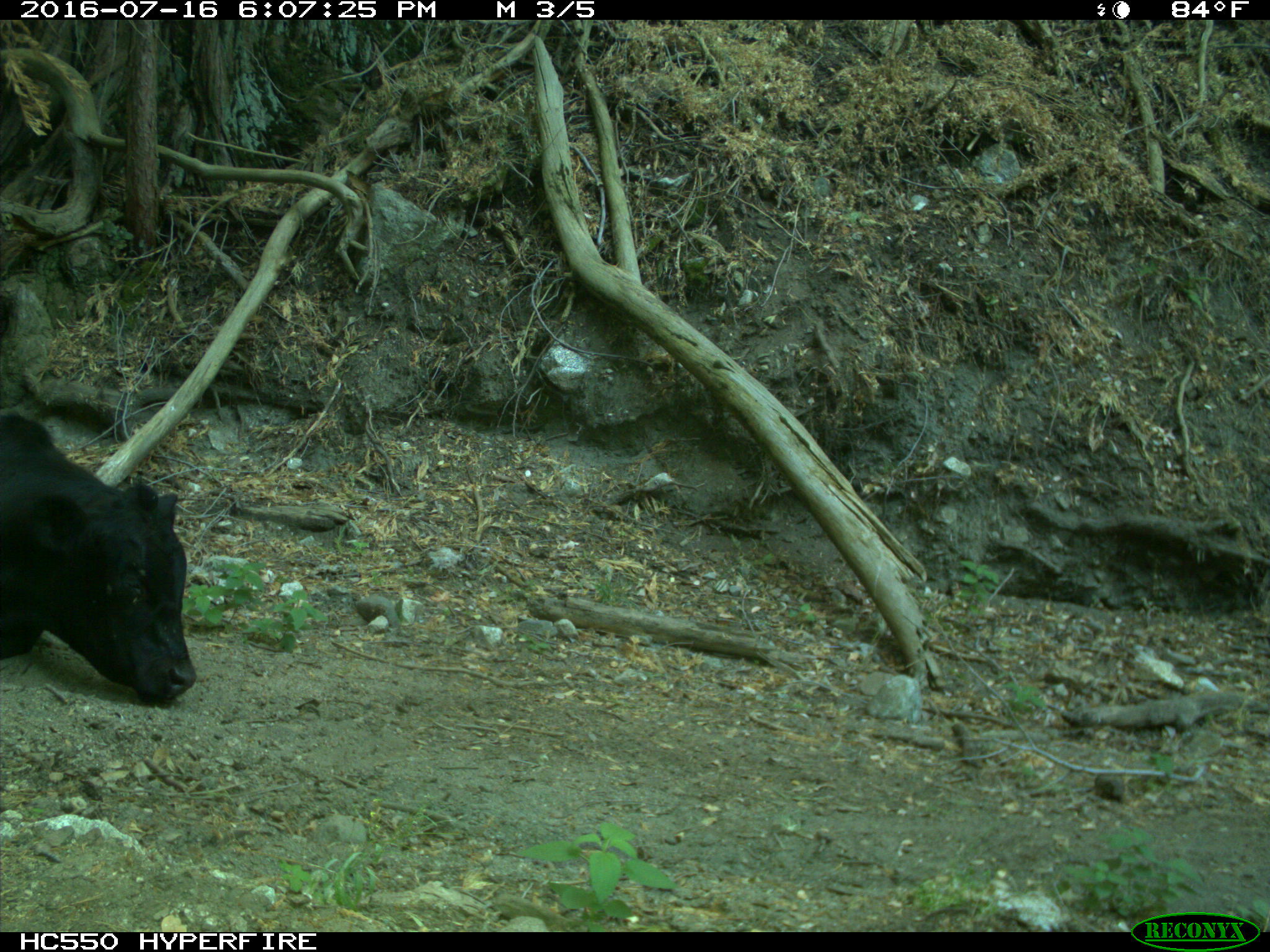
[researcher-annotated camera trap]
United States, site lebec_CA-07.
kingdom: Animalia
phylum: Chordata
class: Mammalia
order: Artiodactyla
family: Bovidae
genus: Bos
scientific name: Bos taurus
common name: domestic cow